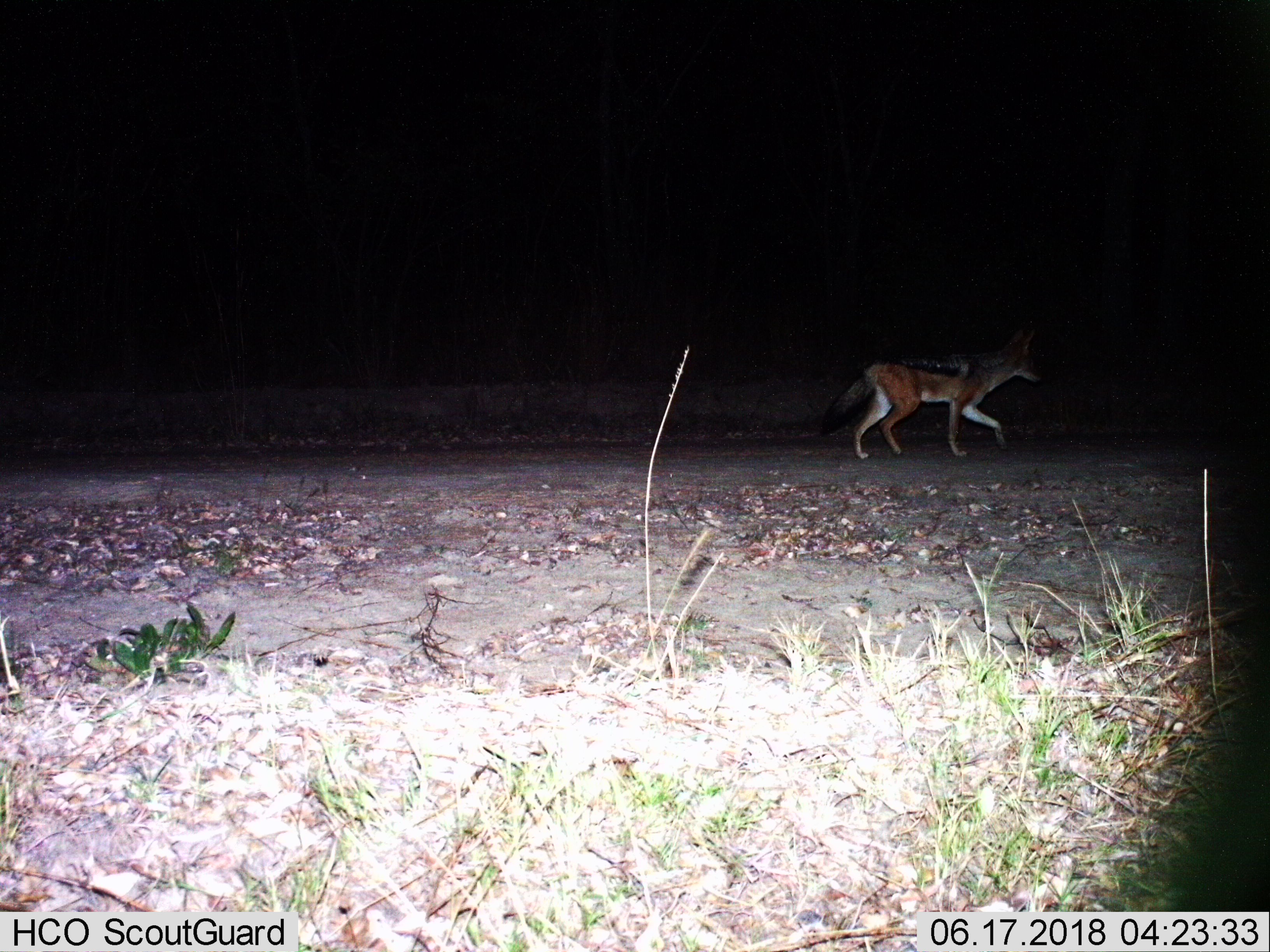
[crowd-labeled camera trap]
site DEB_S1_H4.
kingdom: Animalia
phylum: Chordata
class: Mammalia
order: Carnivora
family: Canidae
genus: Lupulella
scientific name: Lupulella mesomelas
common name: black-backed jackal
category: jackalblackbacked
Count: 1.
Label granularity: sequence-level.